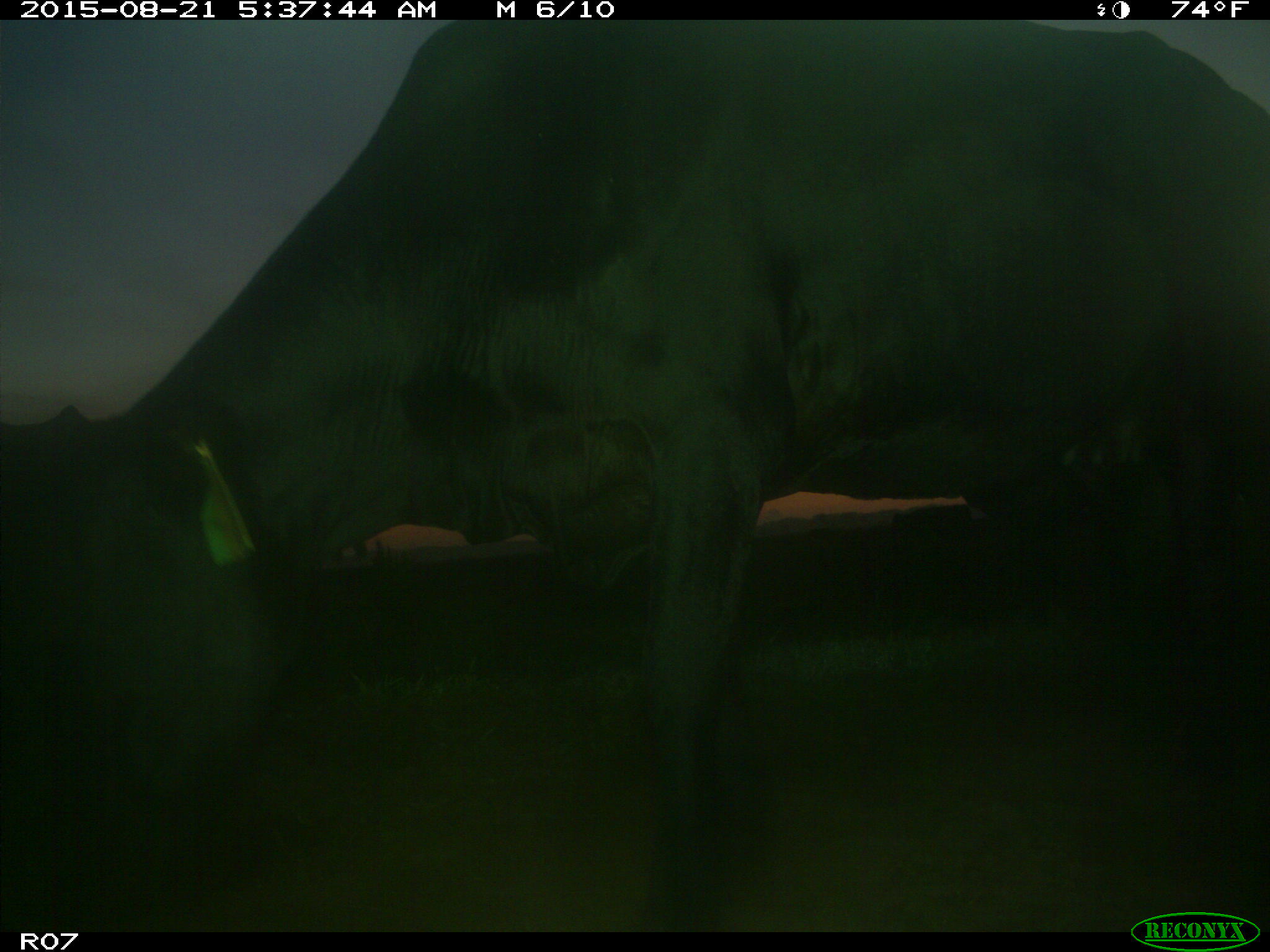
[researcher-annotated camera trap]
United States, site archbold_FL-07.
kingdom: Animalia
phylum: Chordata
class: Mammalia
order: Artiodactyla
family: Bovidae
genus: Bos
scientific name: Bos taurus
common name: domestic cow